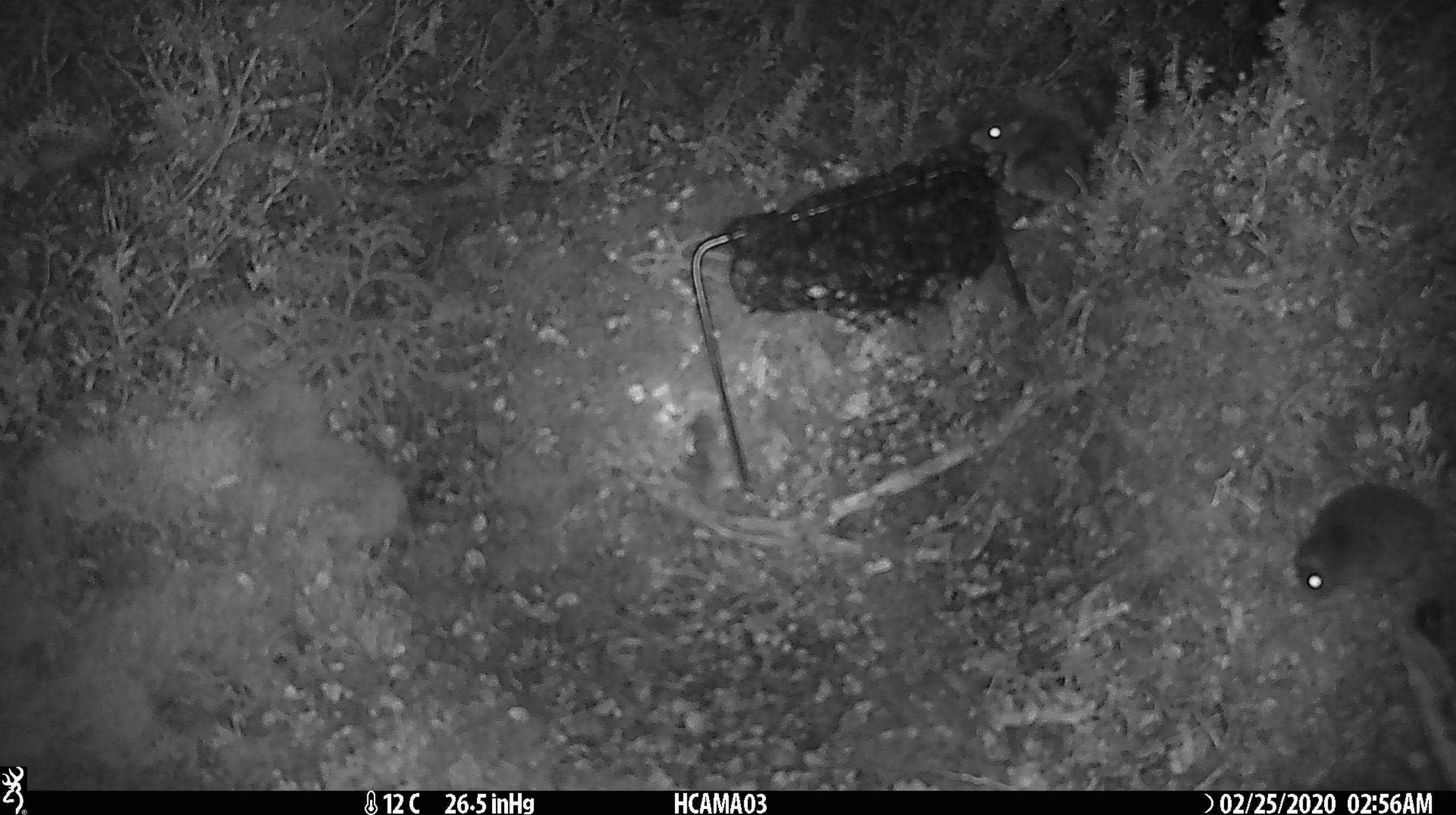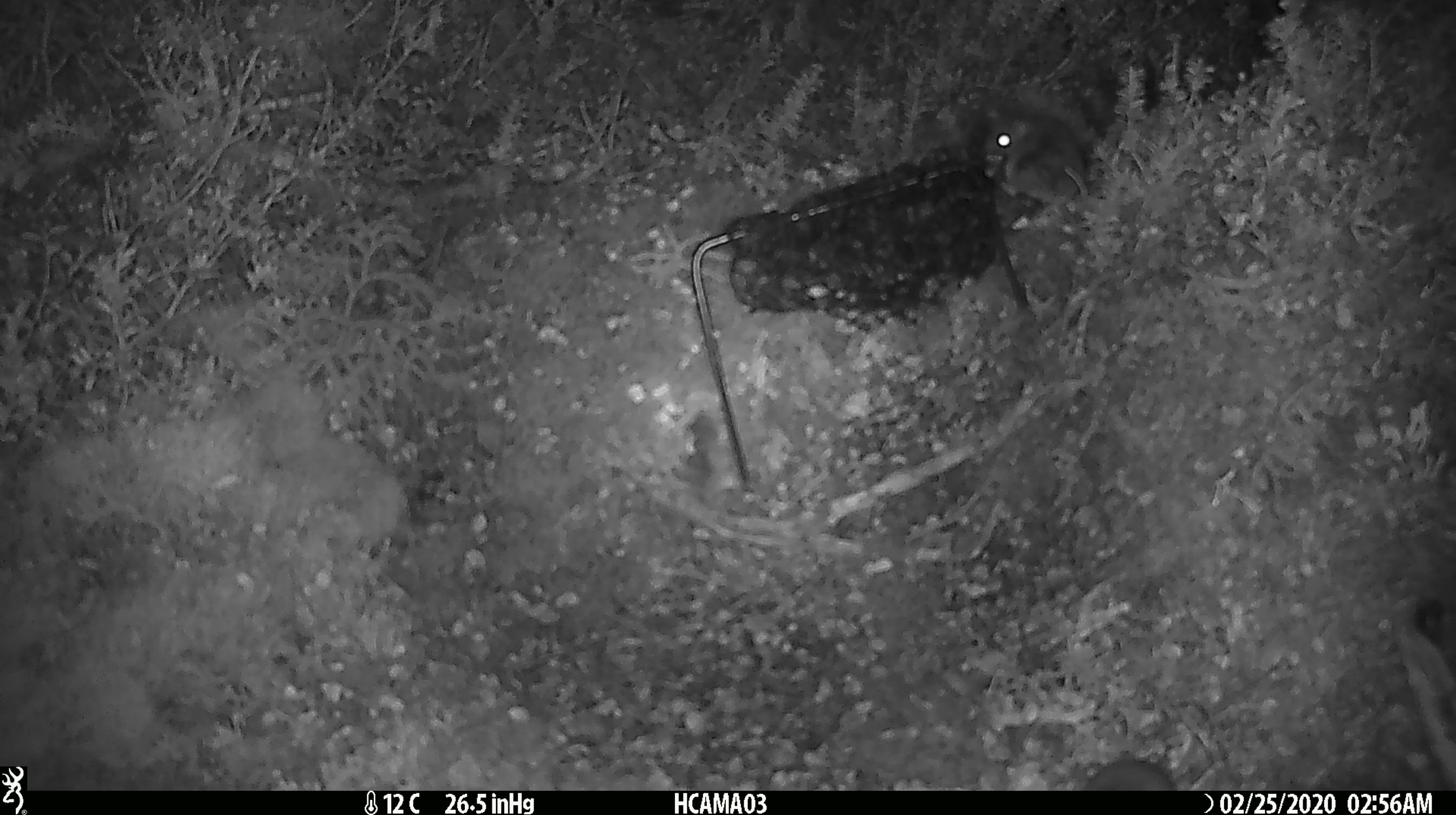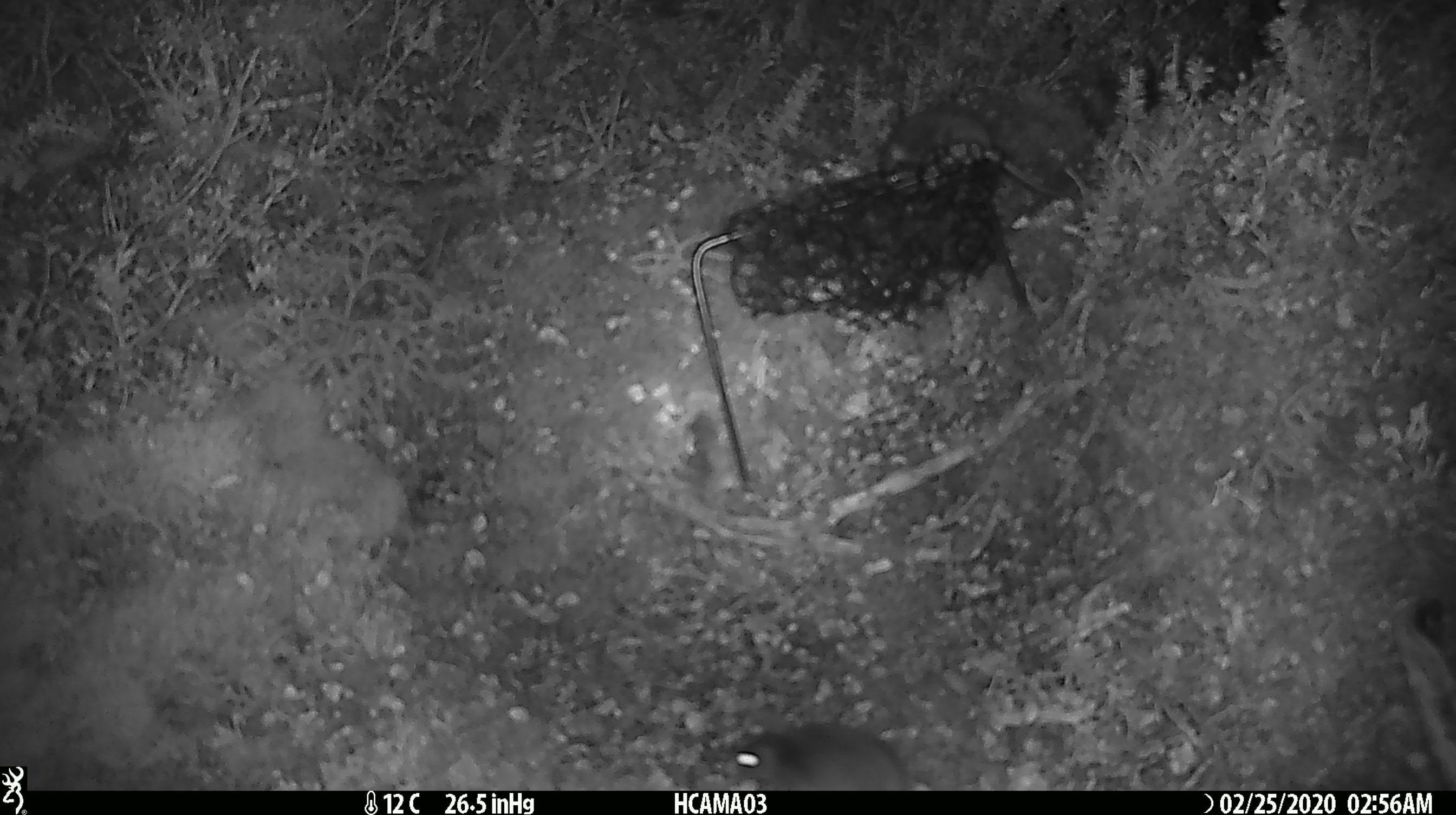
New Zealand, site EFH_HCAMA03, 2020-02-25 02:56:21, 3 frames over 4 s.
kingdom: Animalia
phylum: Chordata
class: Mammalia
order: Rodentia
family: Muridae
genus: Mus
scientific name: Mus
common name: mouse